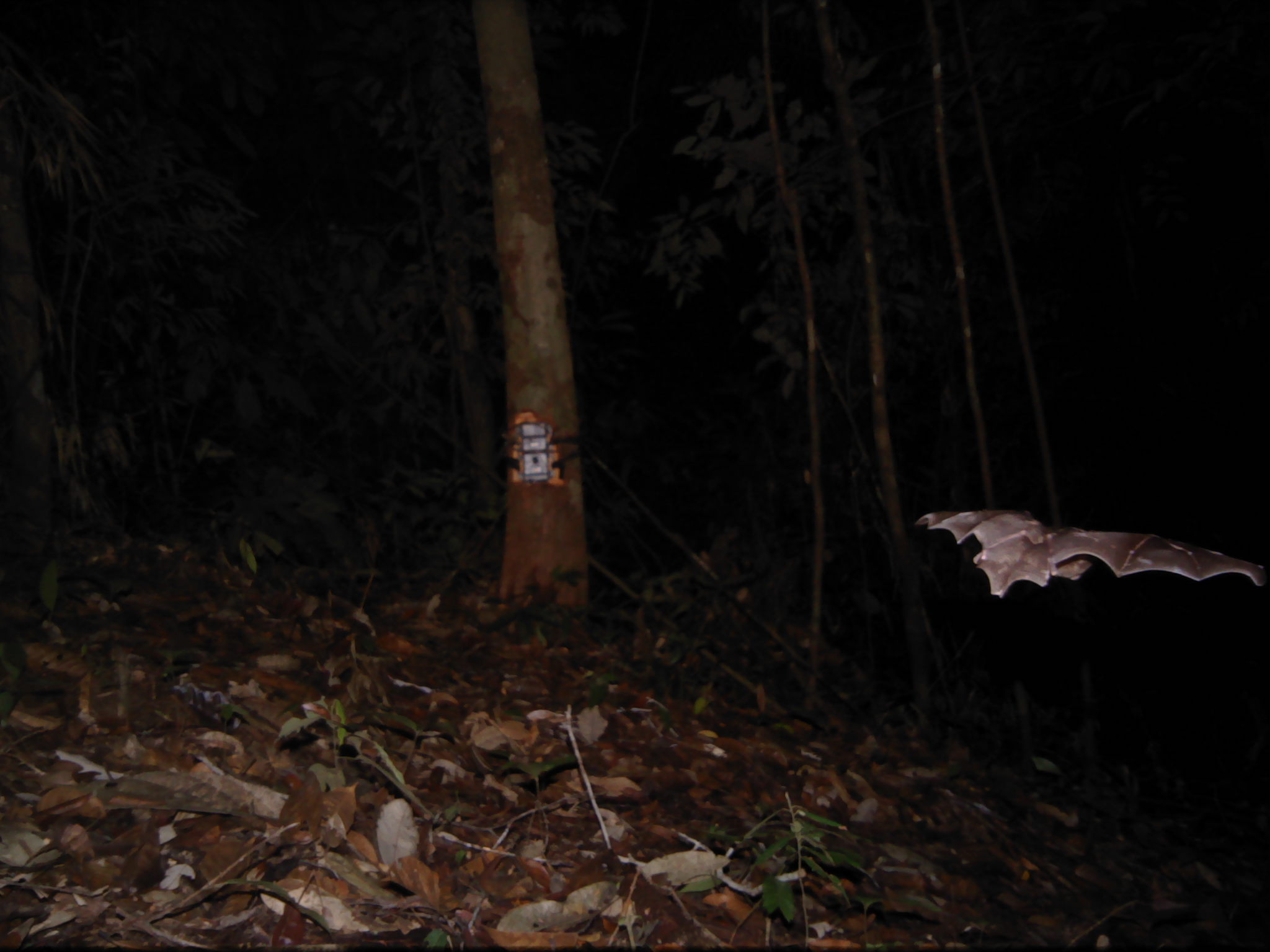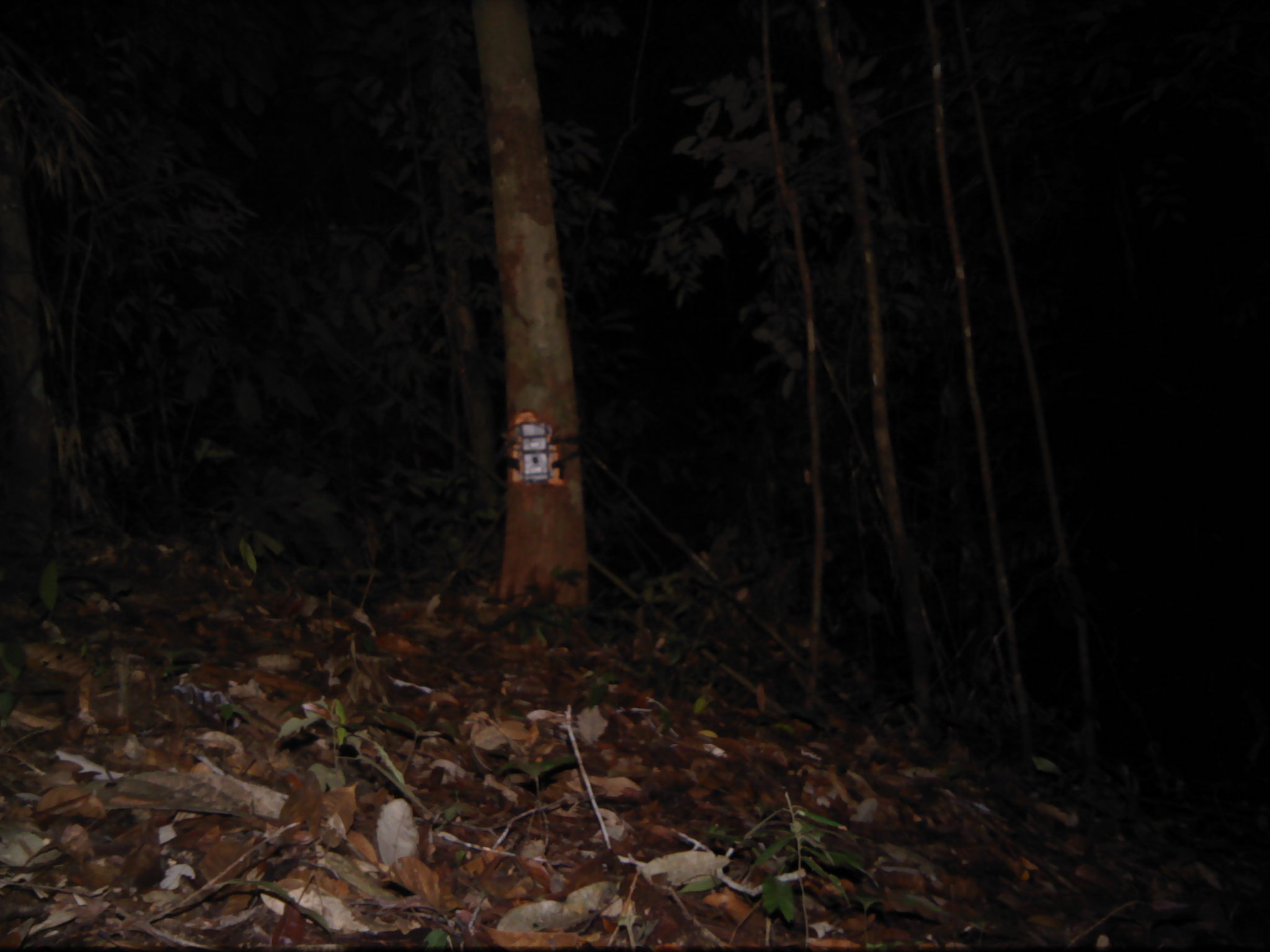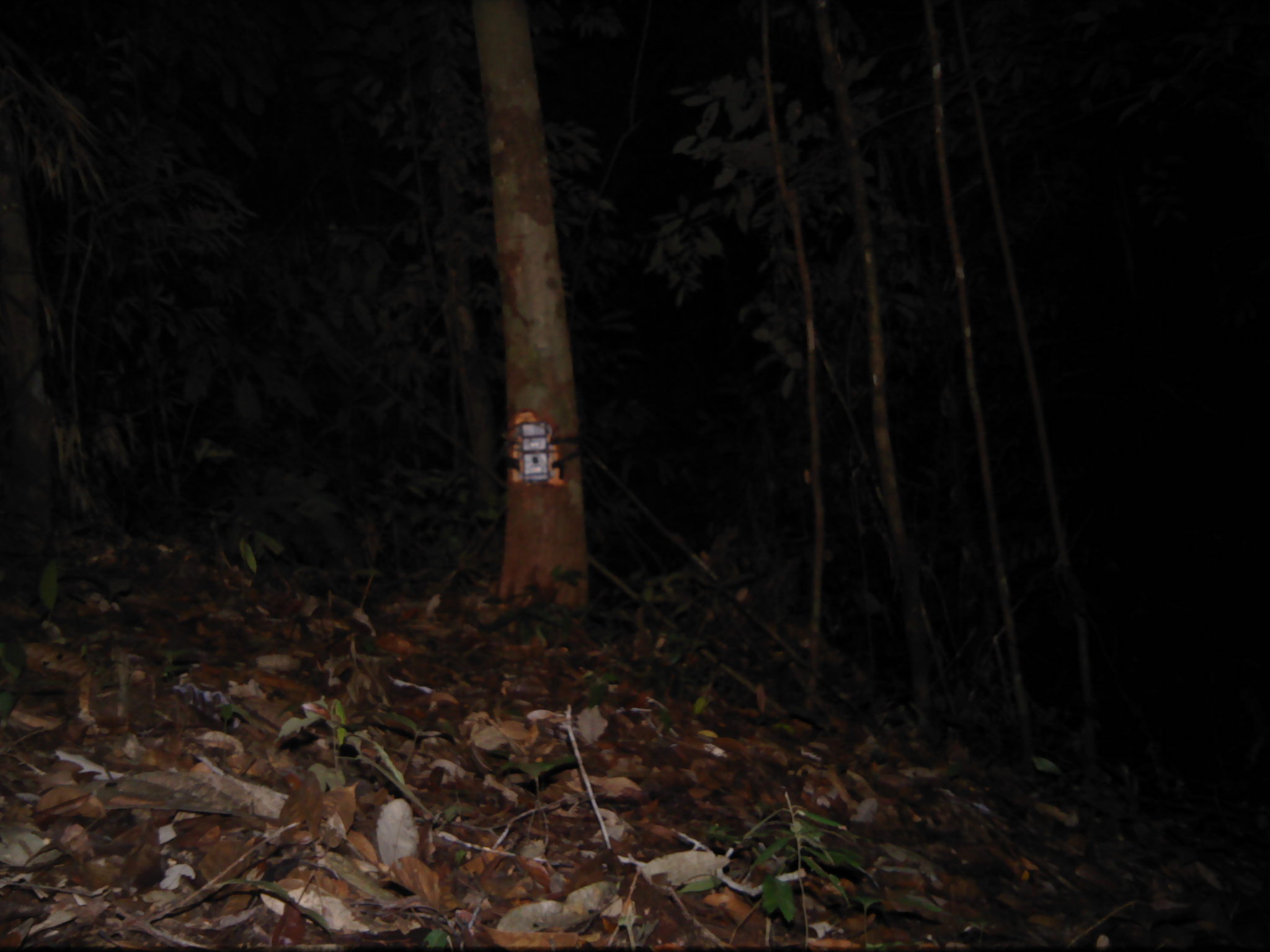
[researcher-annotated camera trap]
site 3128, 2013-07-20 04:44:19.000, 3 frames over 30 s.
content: unidentified animal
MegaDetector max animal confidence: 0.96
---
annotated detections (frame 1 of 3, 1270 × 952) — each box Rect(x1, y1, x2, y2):
unknown: Rect(914, 508, 1267, 599)